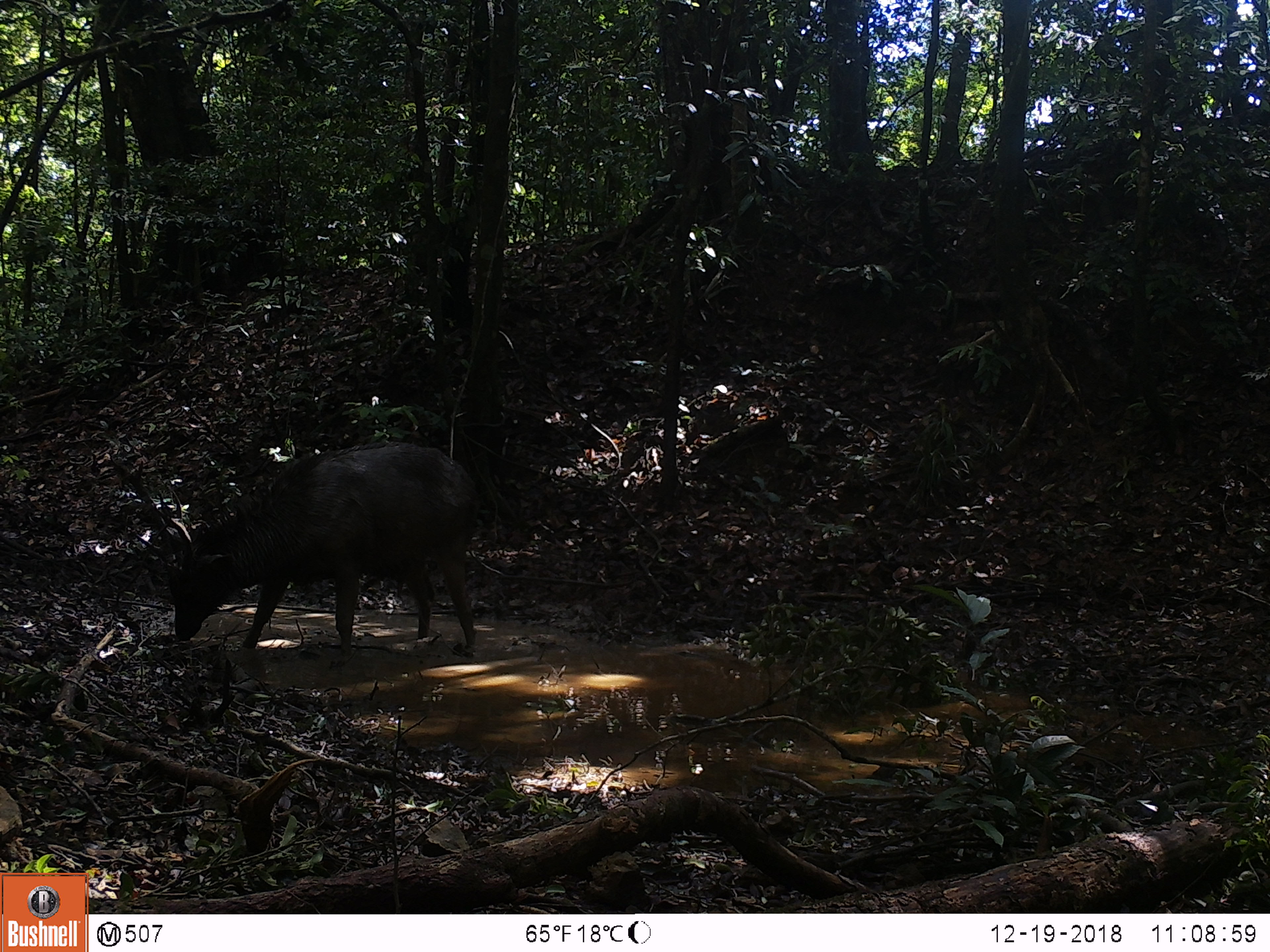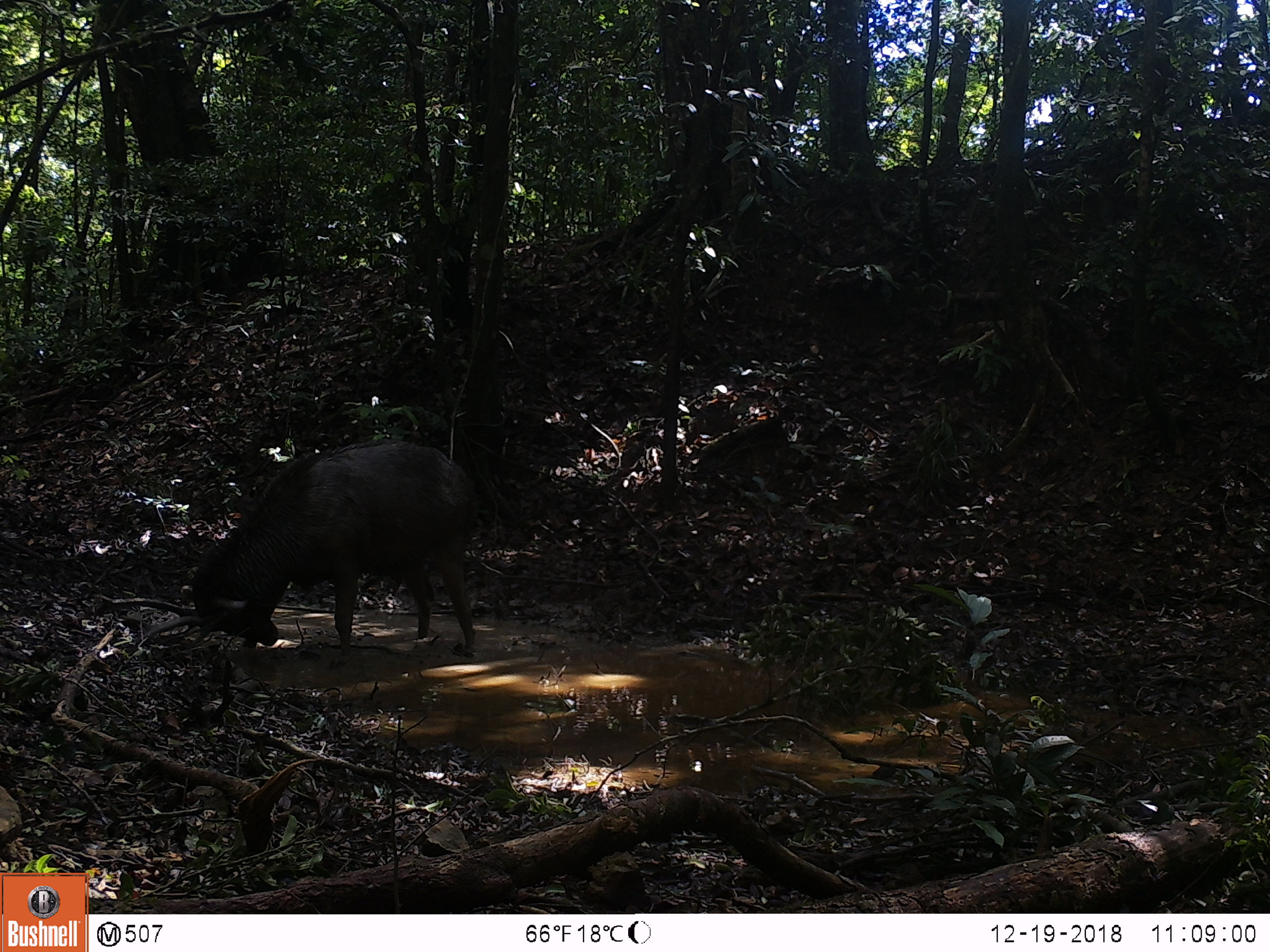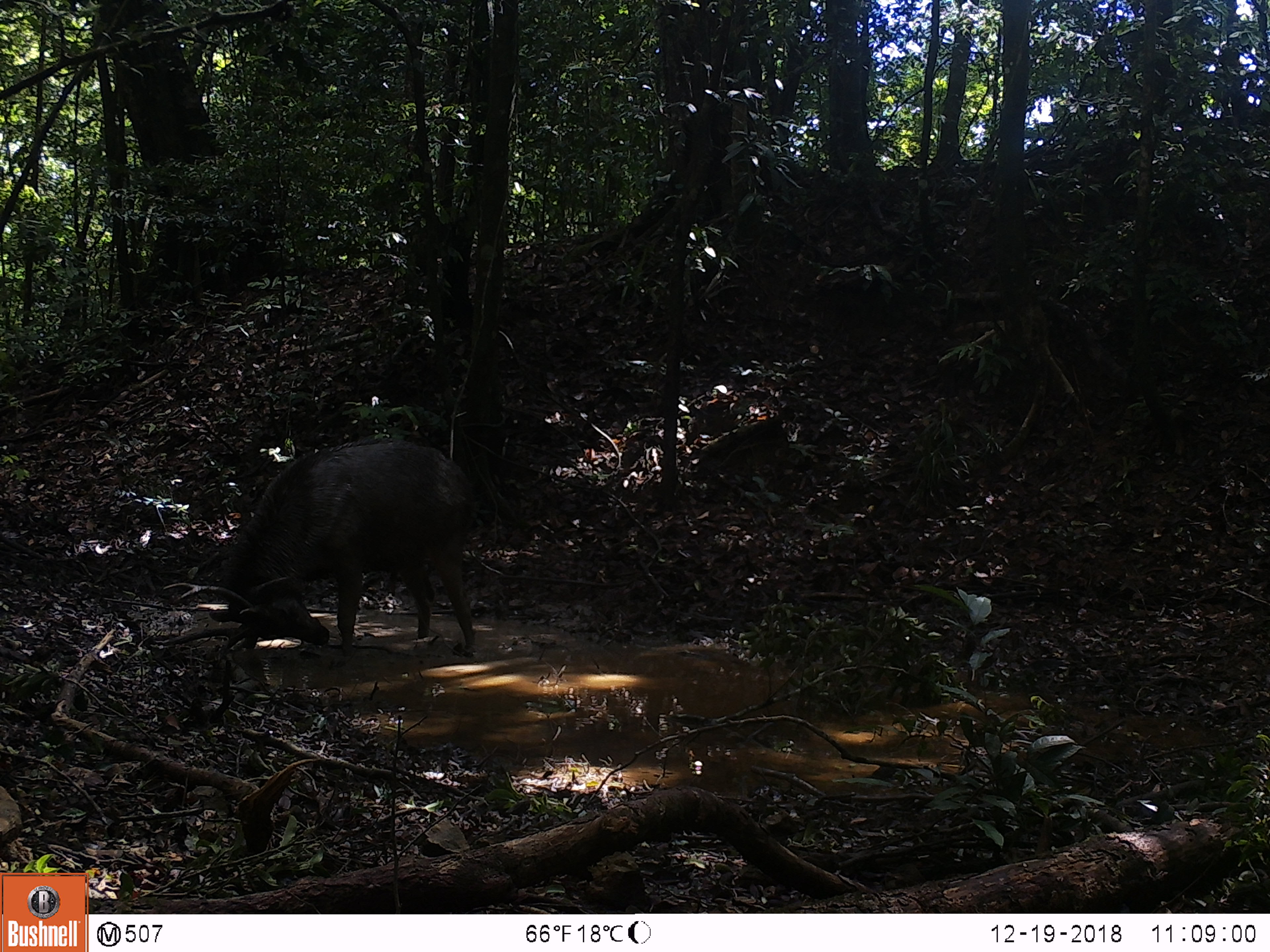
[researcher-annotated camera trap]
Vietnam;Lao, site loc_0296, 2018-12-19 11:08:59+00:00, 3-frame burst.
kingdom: Animalia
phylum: Chordata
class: Mammalia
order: Artiodactyla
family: Cervidae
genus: Rusa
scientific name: Rusa unicolor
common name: sambar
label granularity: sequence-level